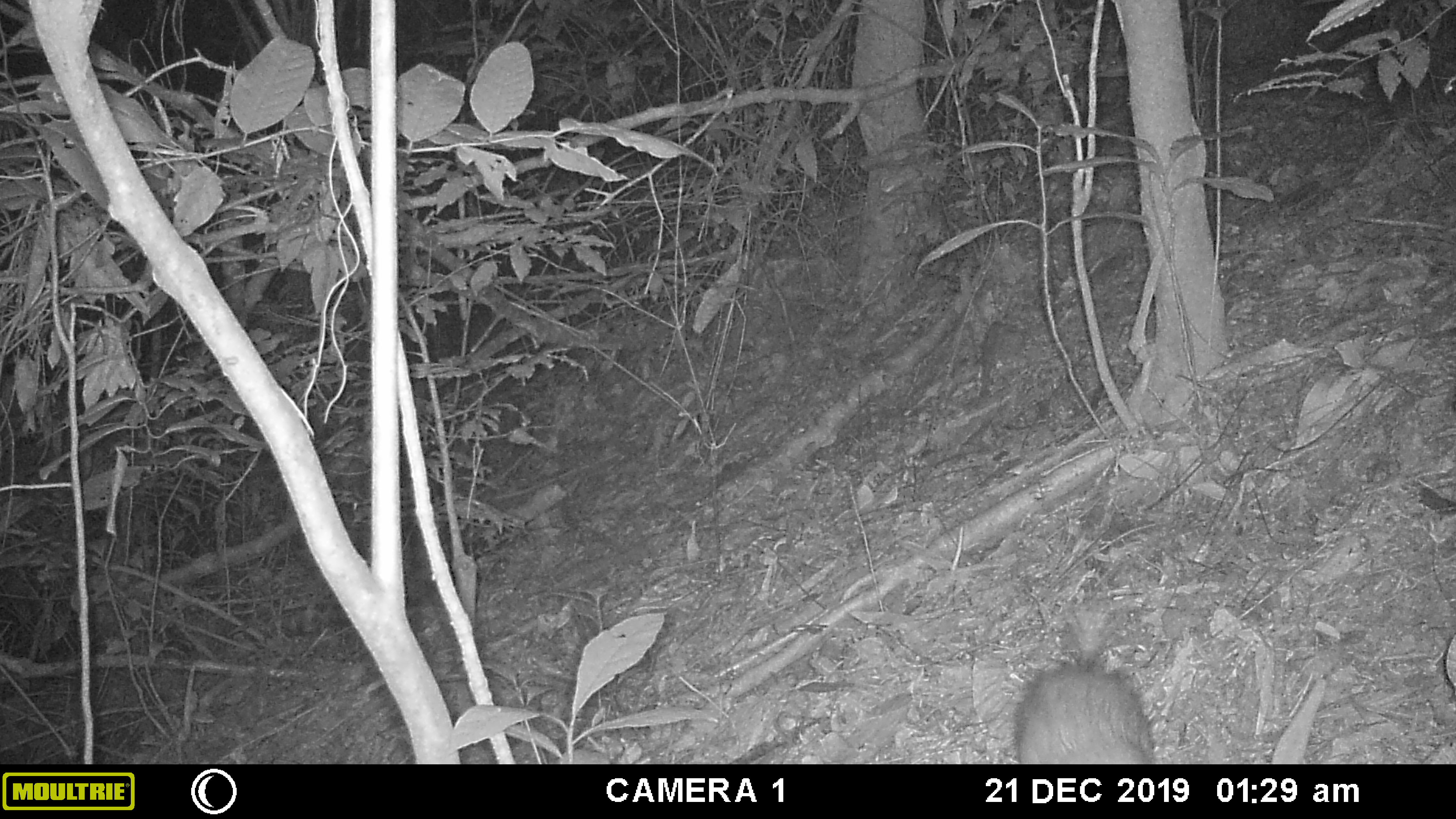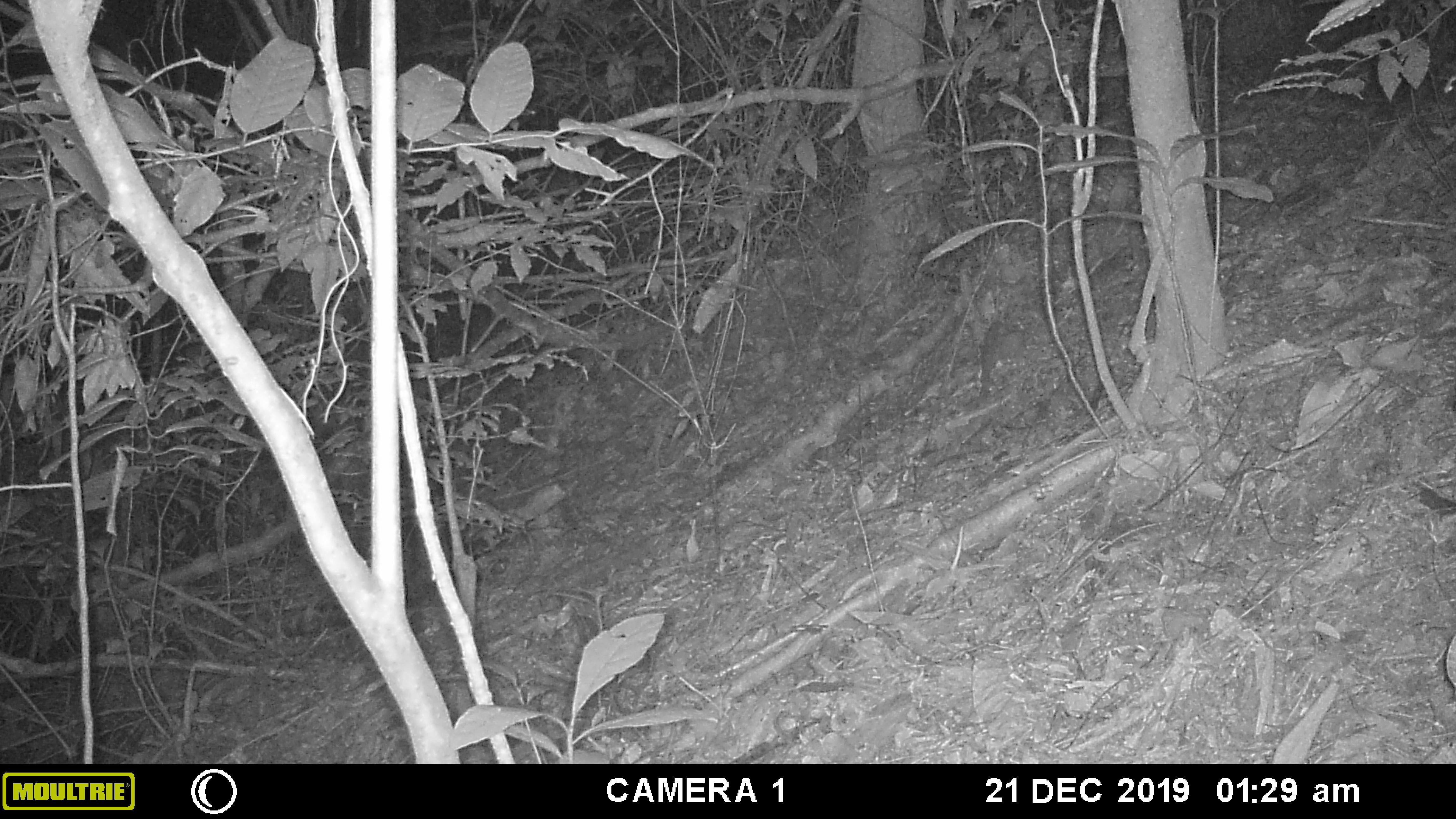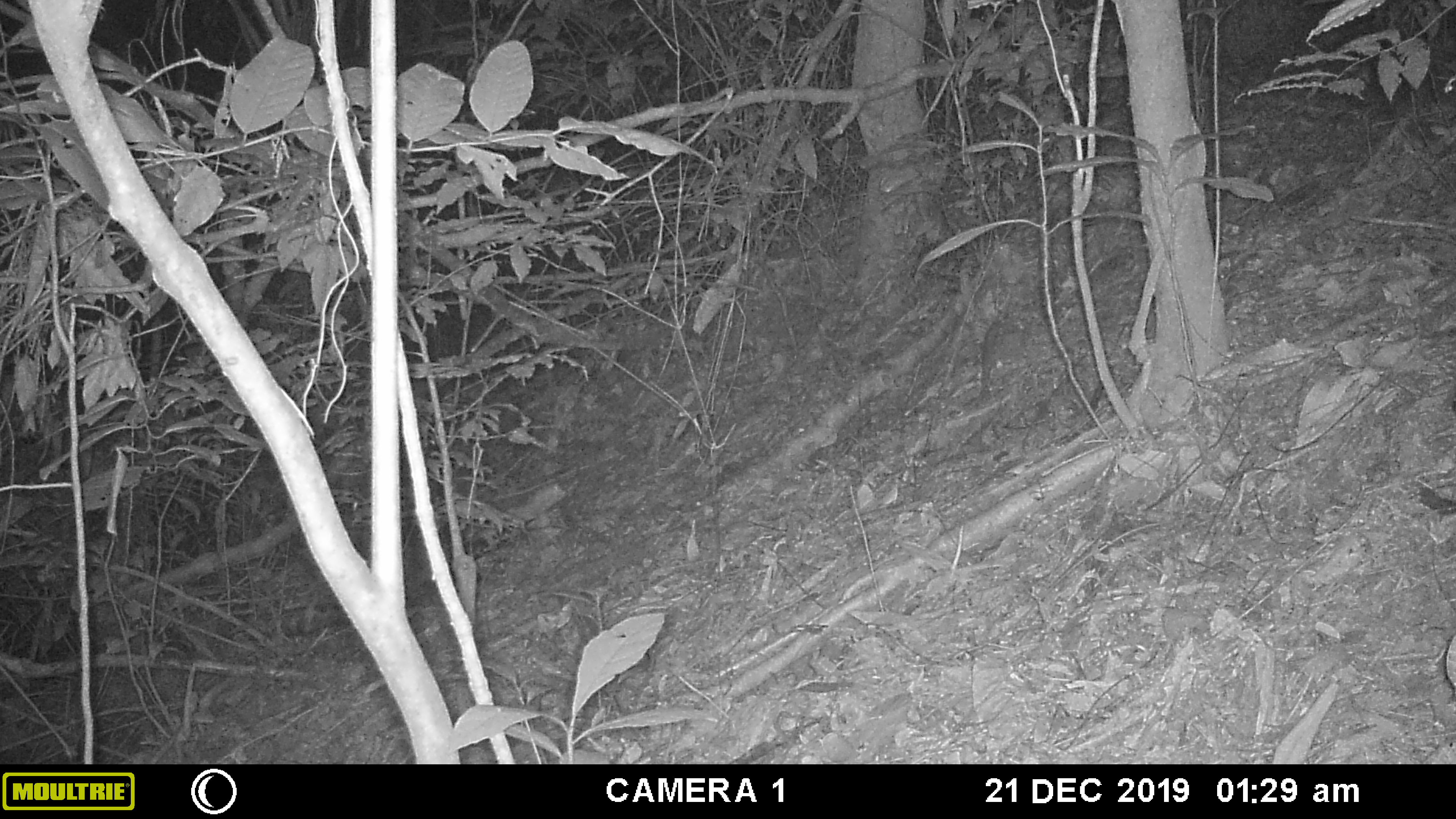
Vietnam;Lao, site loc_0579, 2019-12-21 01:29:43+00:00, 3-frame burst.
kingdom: Animalia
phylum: Chordata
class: Mammalia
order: Rodentia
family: Hystricidae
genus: Atherurus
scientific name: Atherurus macrourus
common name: asiatic brush-tailed porcupine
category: asiatic brush tailed porcupine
Asiatic brush tailed porcupine (asiatic brush-tailed porcupine) (Atherurus macrourus). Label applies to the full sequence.